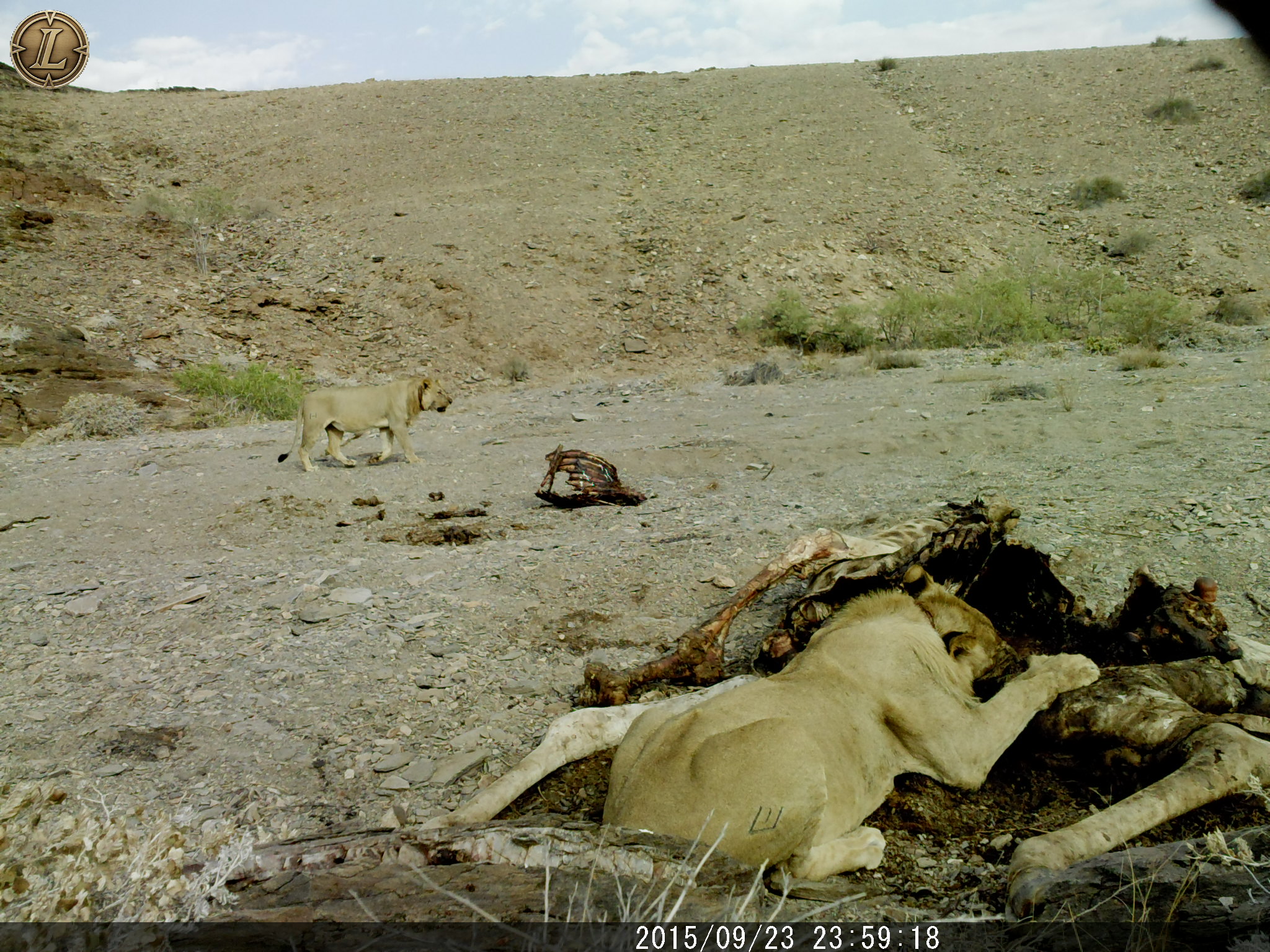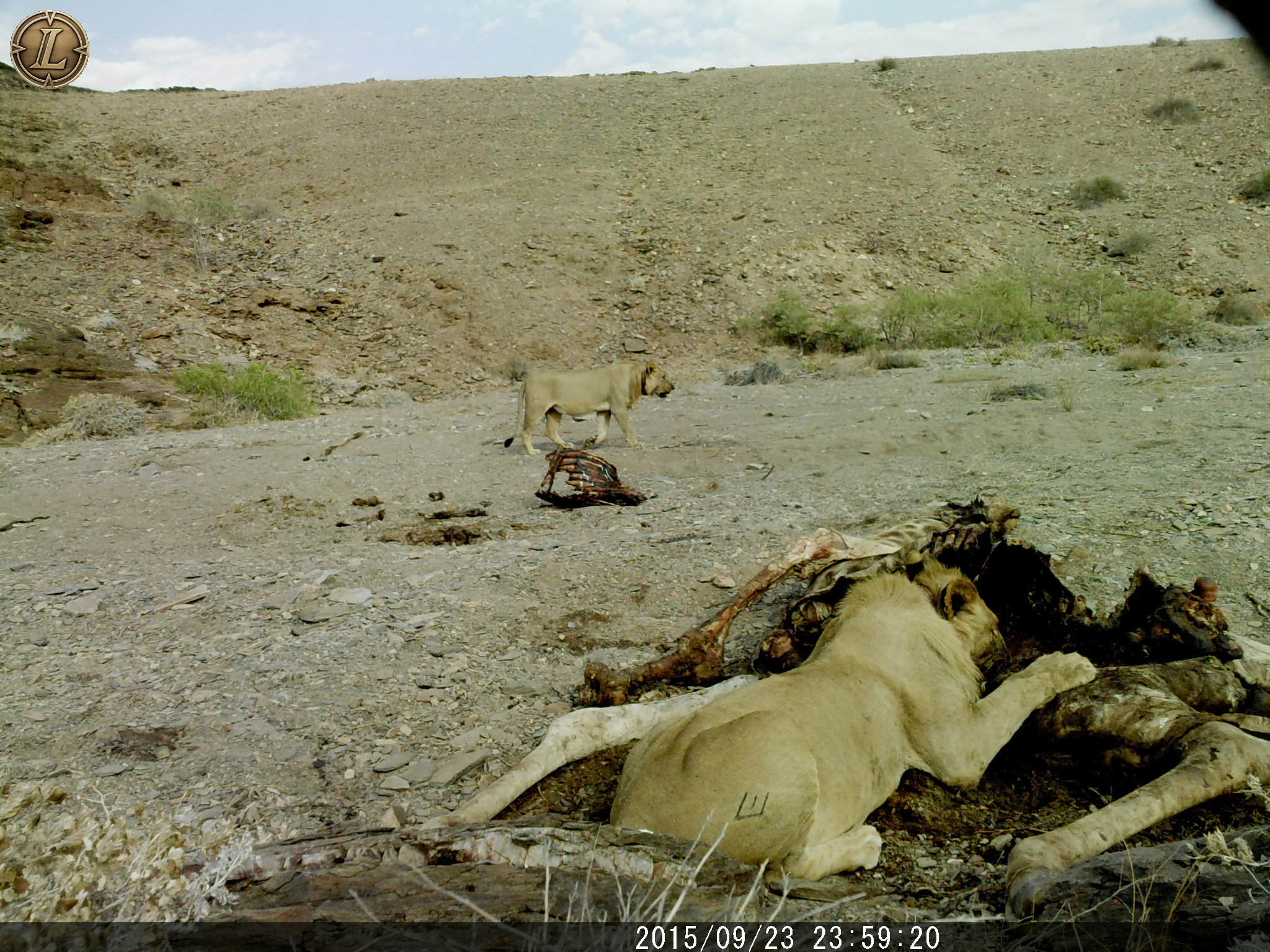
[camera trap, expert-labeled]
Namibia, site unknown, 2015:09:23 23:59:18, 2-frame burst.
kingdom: Animalia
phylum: Chordata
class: Mammalia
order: Carnivora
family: Felidae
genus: Panthera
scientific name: Panthera leo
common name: lion